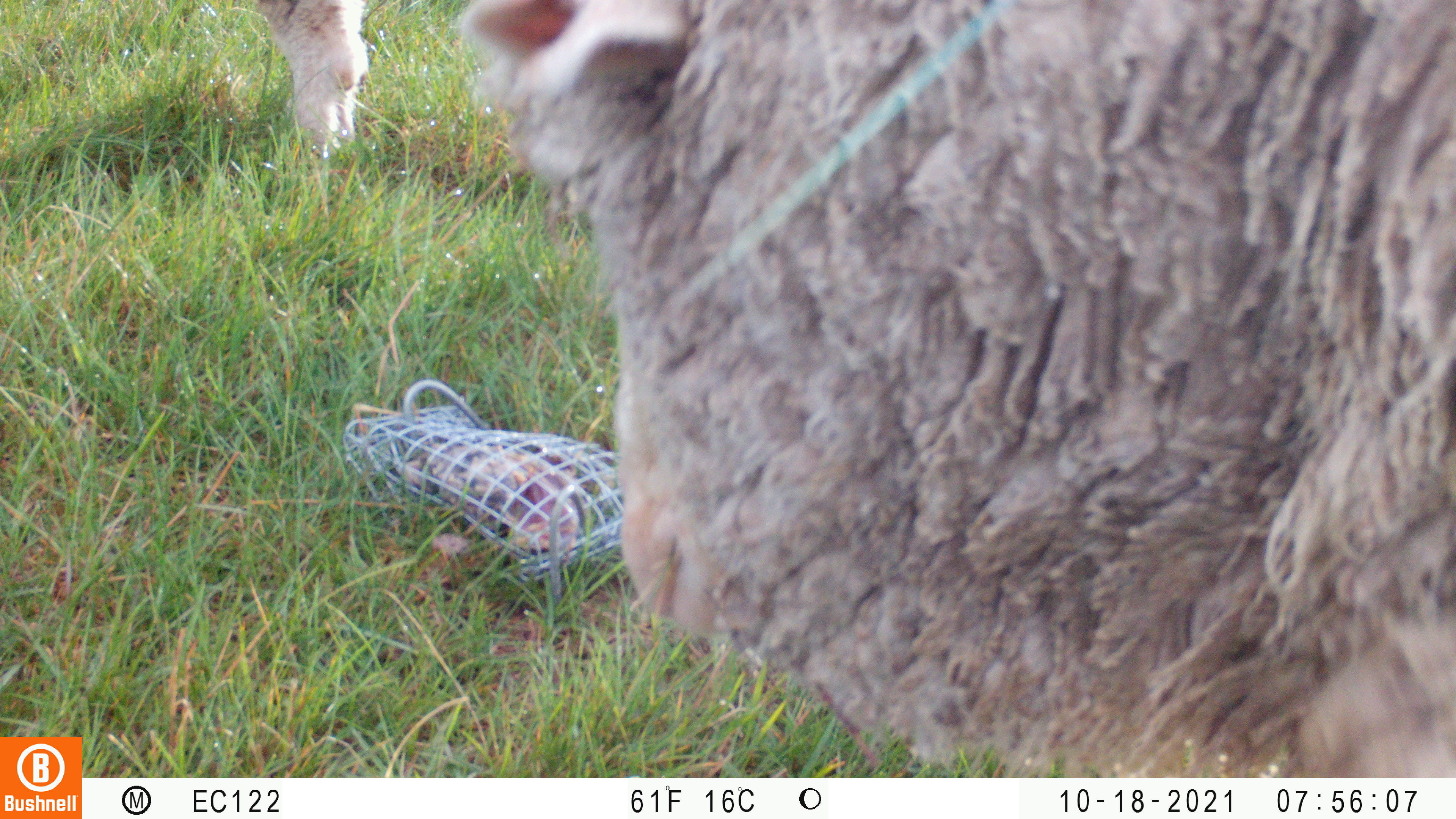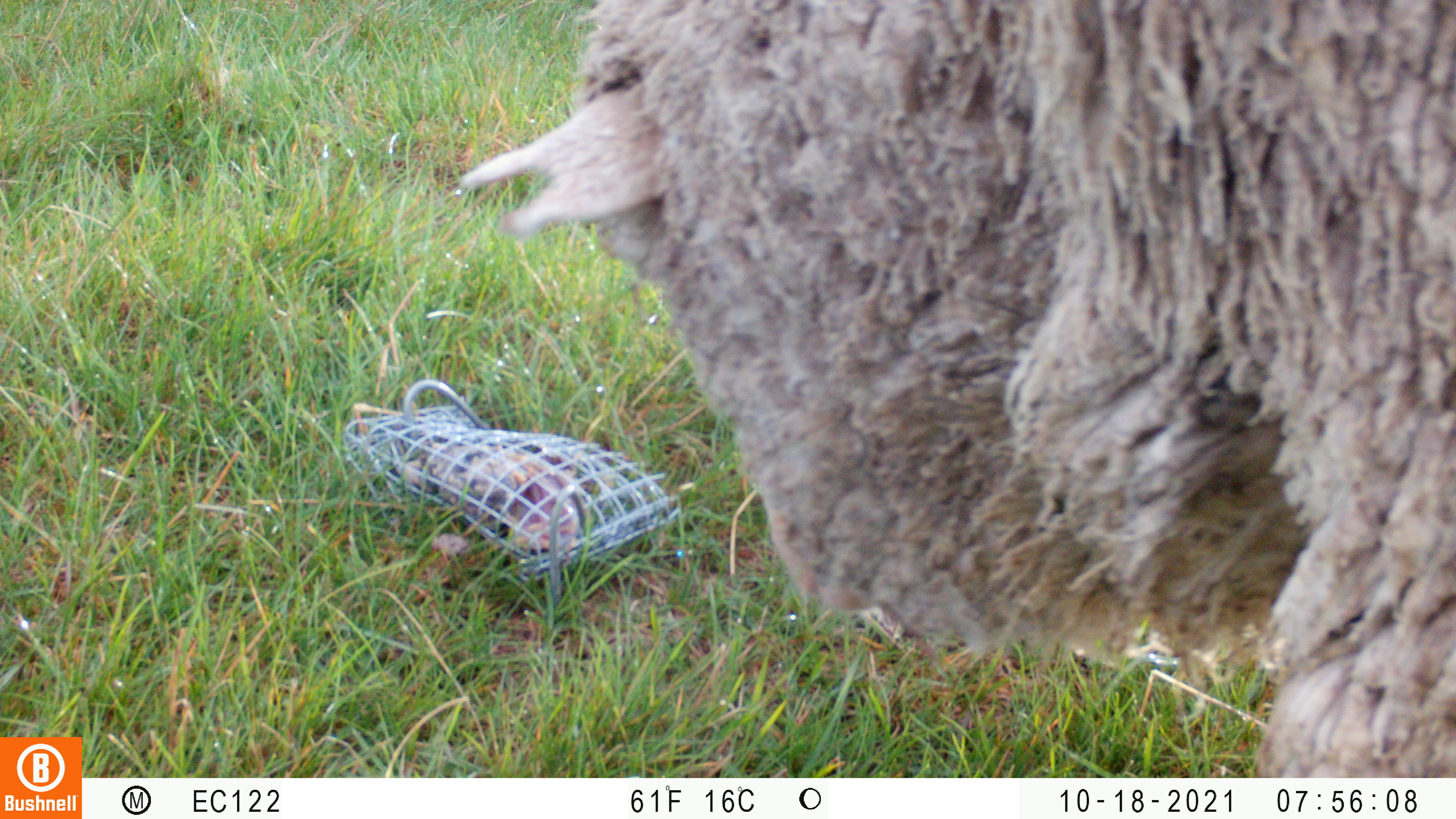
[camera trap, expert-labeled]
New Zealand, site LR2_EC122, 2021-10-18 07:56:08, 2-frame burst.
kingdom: Animalia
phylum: Chordata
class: Mammalia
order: Artiodactyla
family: Bovidae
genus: Bos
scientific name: Bos taurus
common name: domestic cow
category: cow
Cow (domestic cow) (Bos taurus).